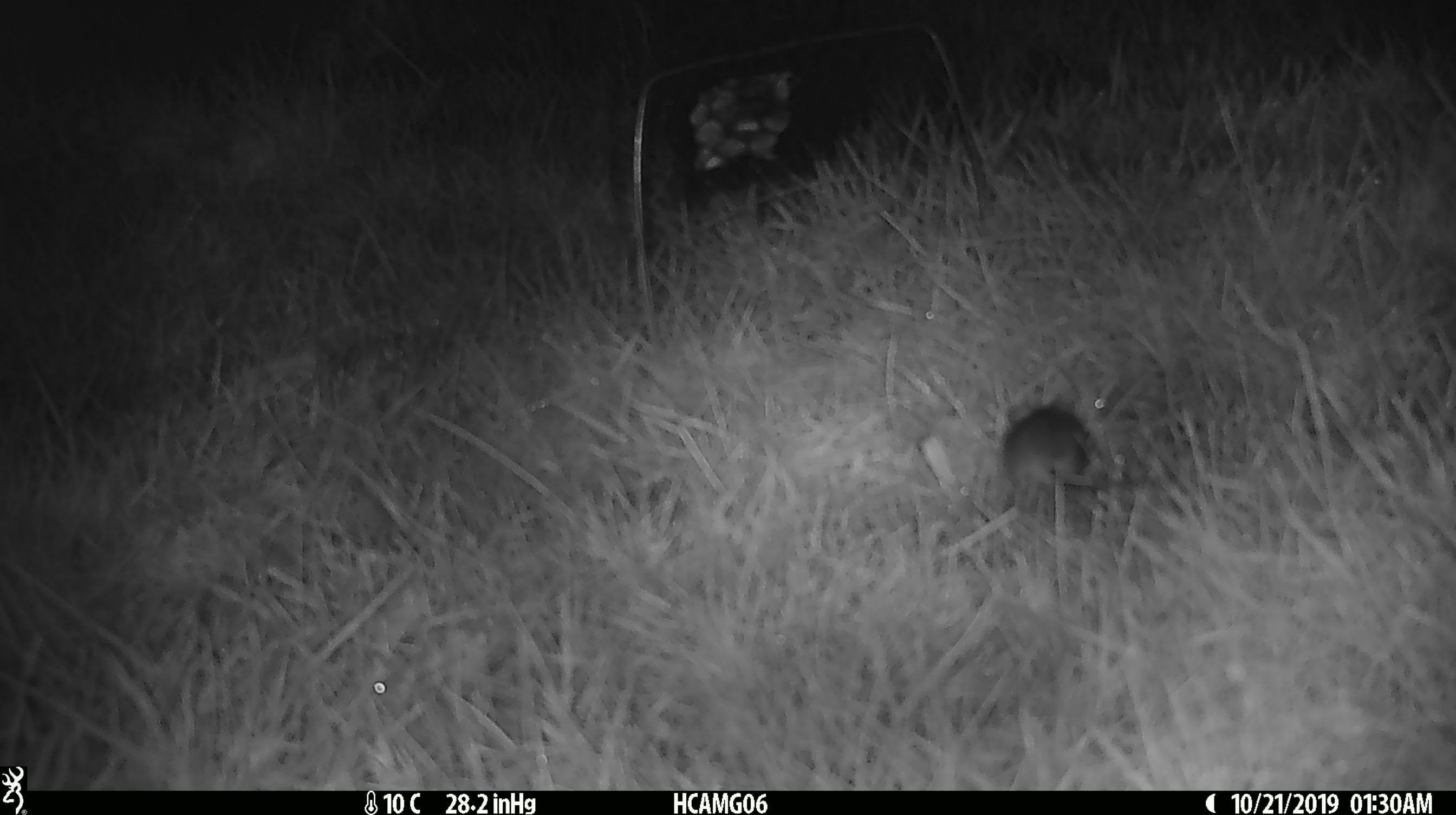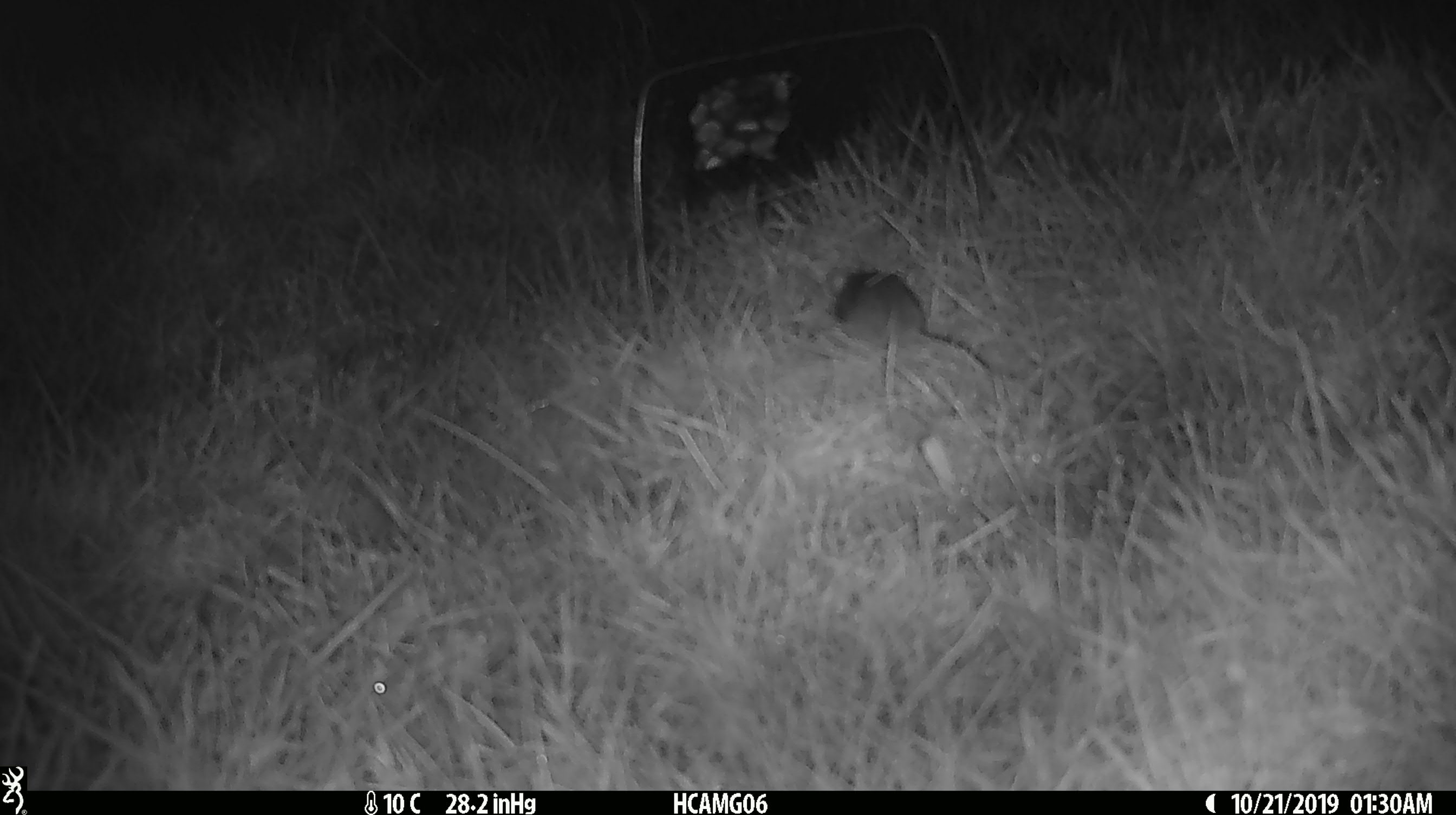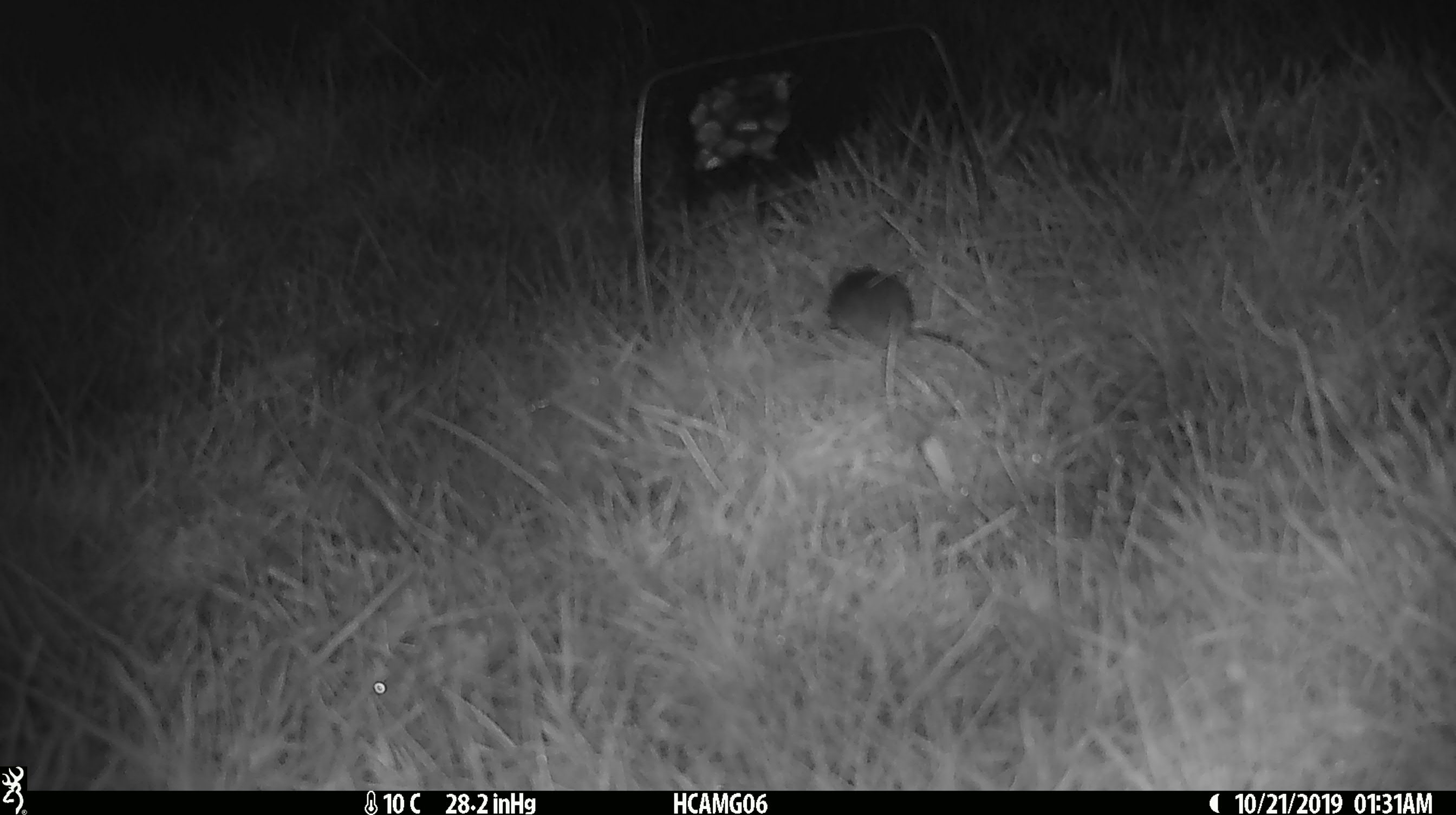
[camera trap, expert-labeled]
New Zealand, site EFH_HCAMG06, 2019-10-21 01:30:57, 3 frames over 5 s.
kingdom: Animalia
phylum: Chordata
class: Mammalia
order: Rodentia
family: Muridae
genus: Mus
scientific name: Mus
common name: mouse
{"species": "mouse (Mus)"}